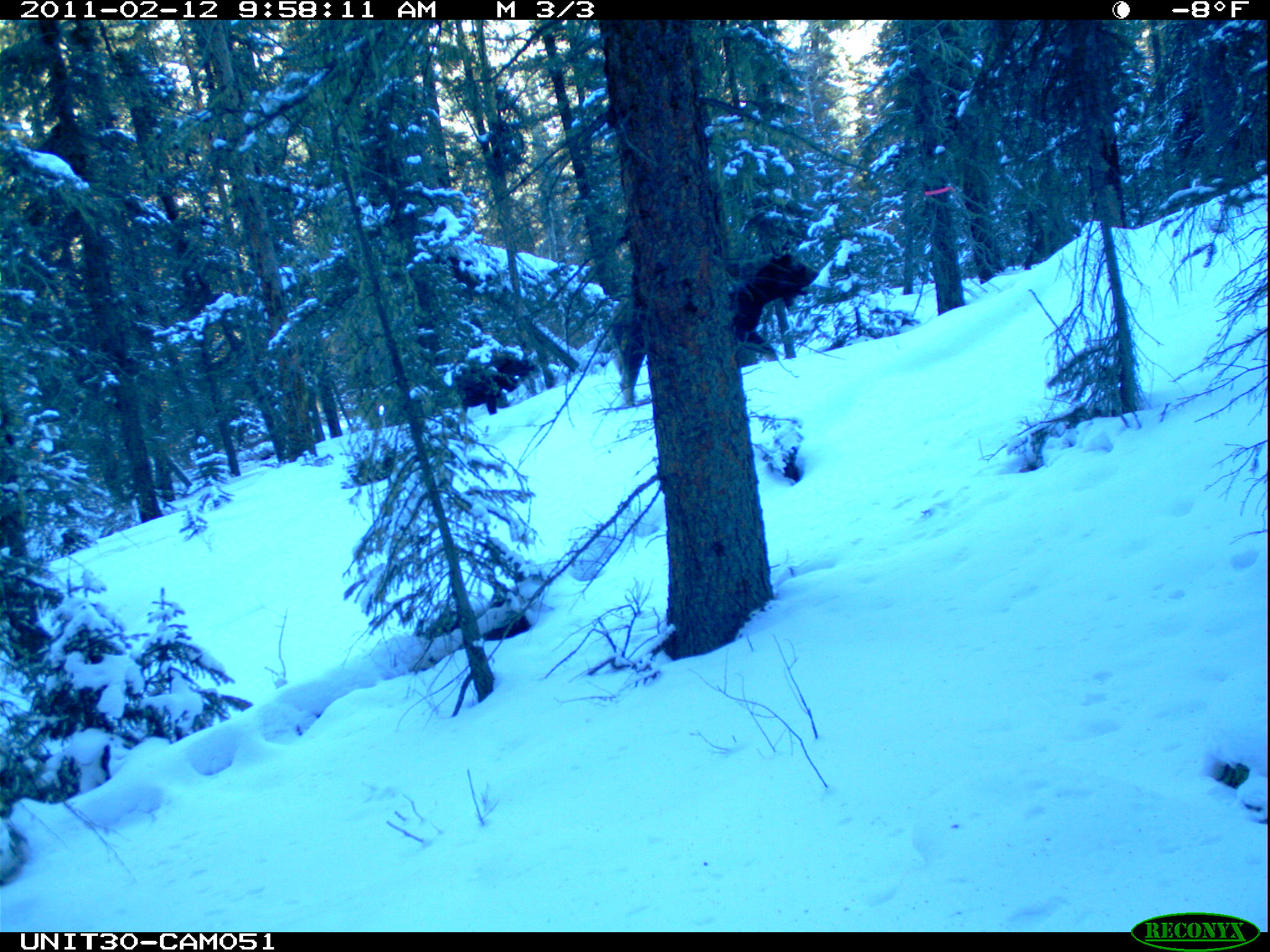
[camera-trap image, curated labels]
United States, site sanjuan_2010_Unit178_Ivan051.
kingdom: Animalia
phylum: Chordata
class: Mammalia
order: Artiodactyla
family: Cervidae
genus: Alces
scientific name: Alces alces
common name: moose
Alces alces (moose).